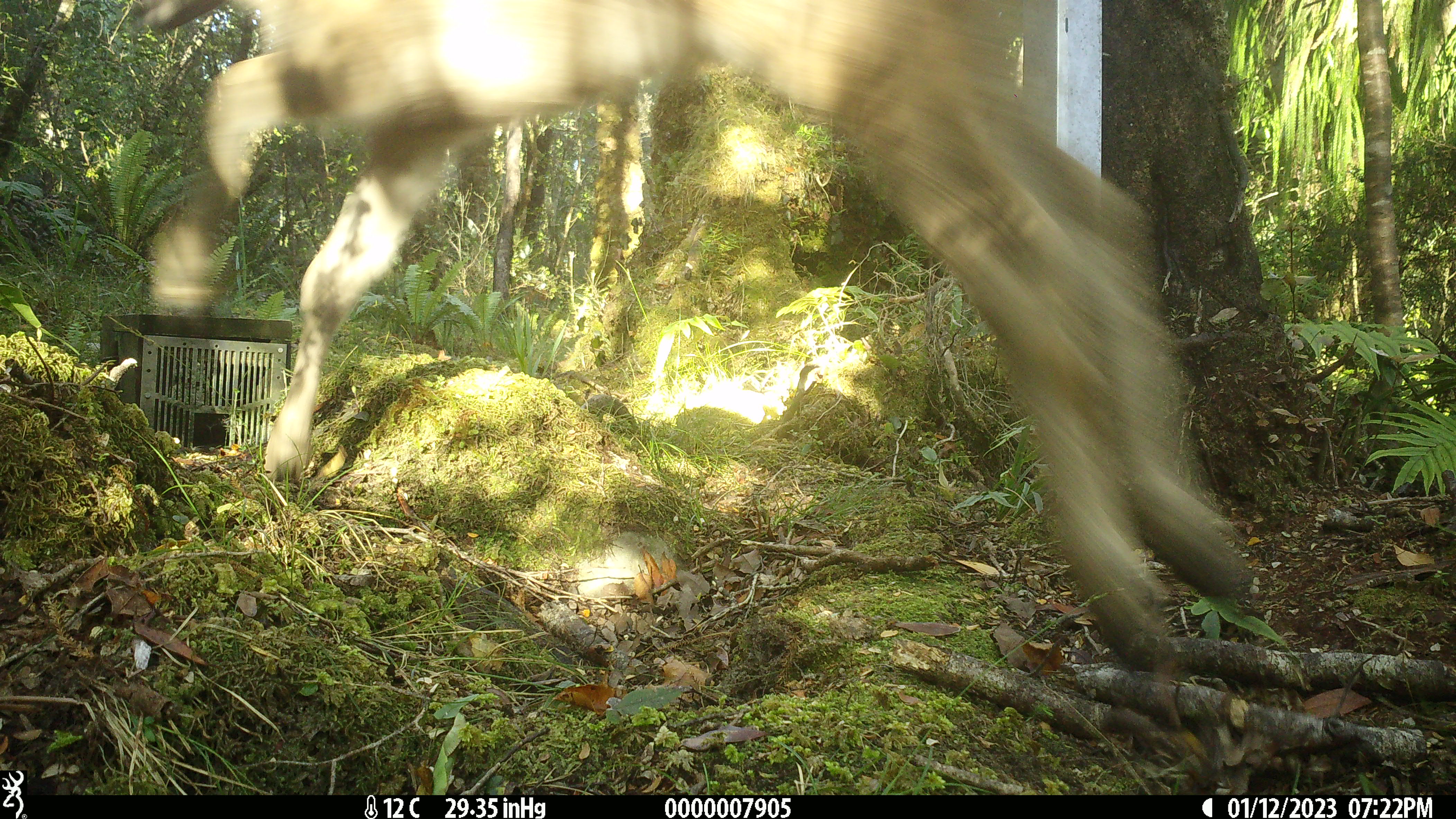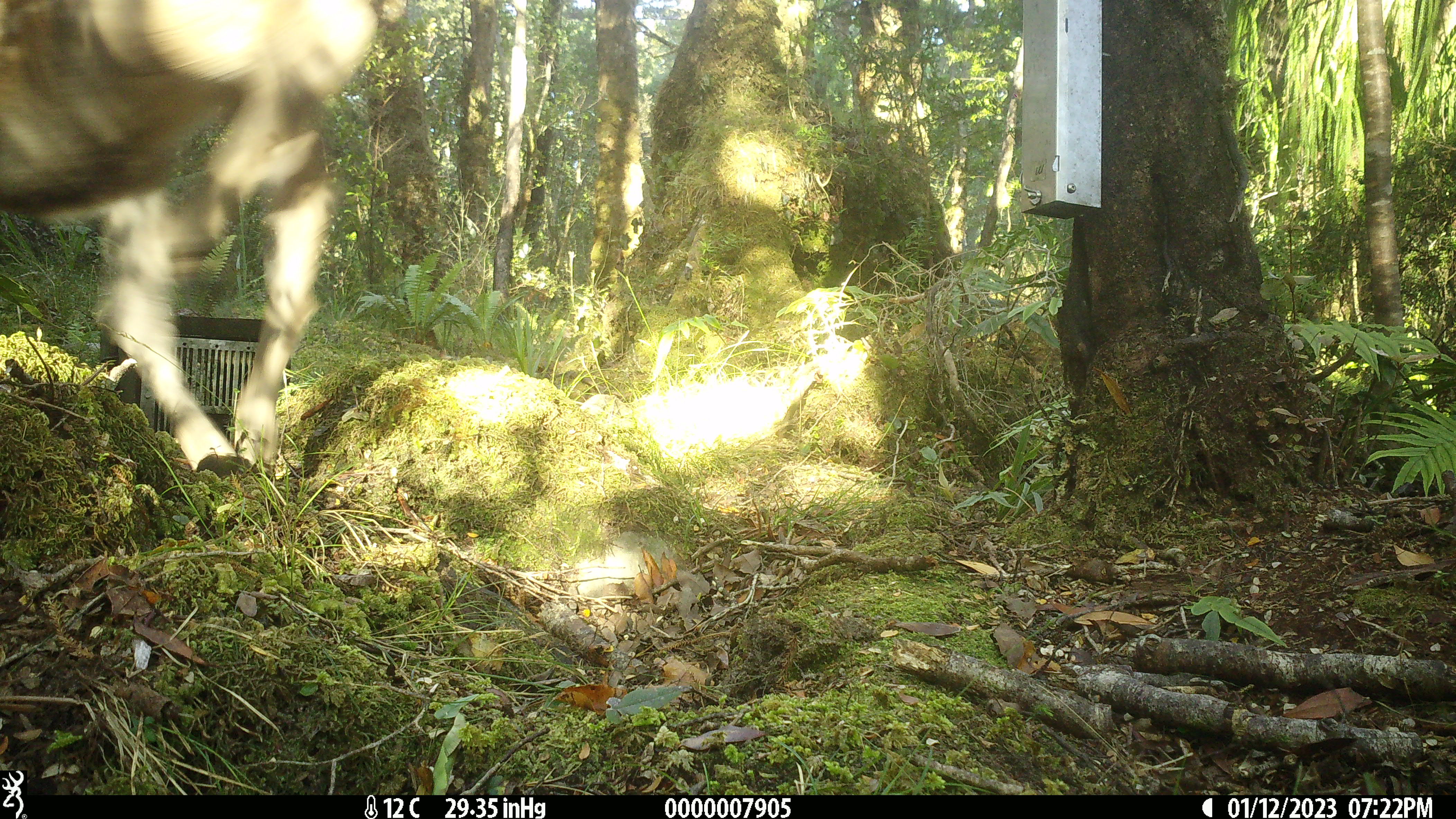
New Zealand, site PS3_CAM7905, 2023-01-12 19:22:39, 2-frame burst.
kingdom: Animalia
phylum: Chordata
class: Mammalia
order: Artiodactyla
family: Cervidae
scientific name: Cervidae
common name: deer